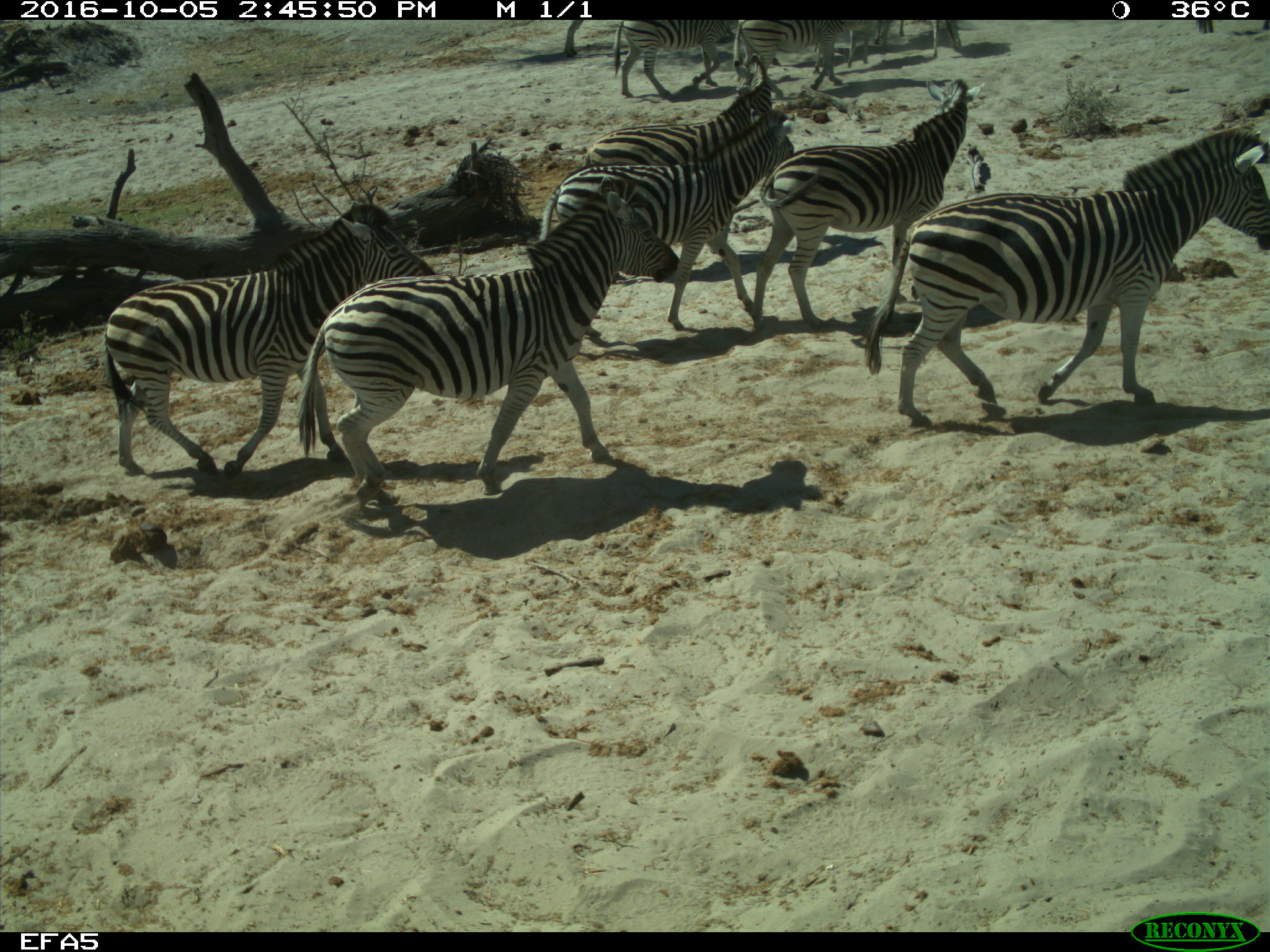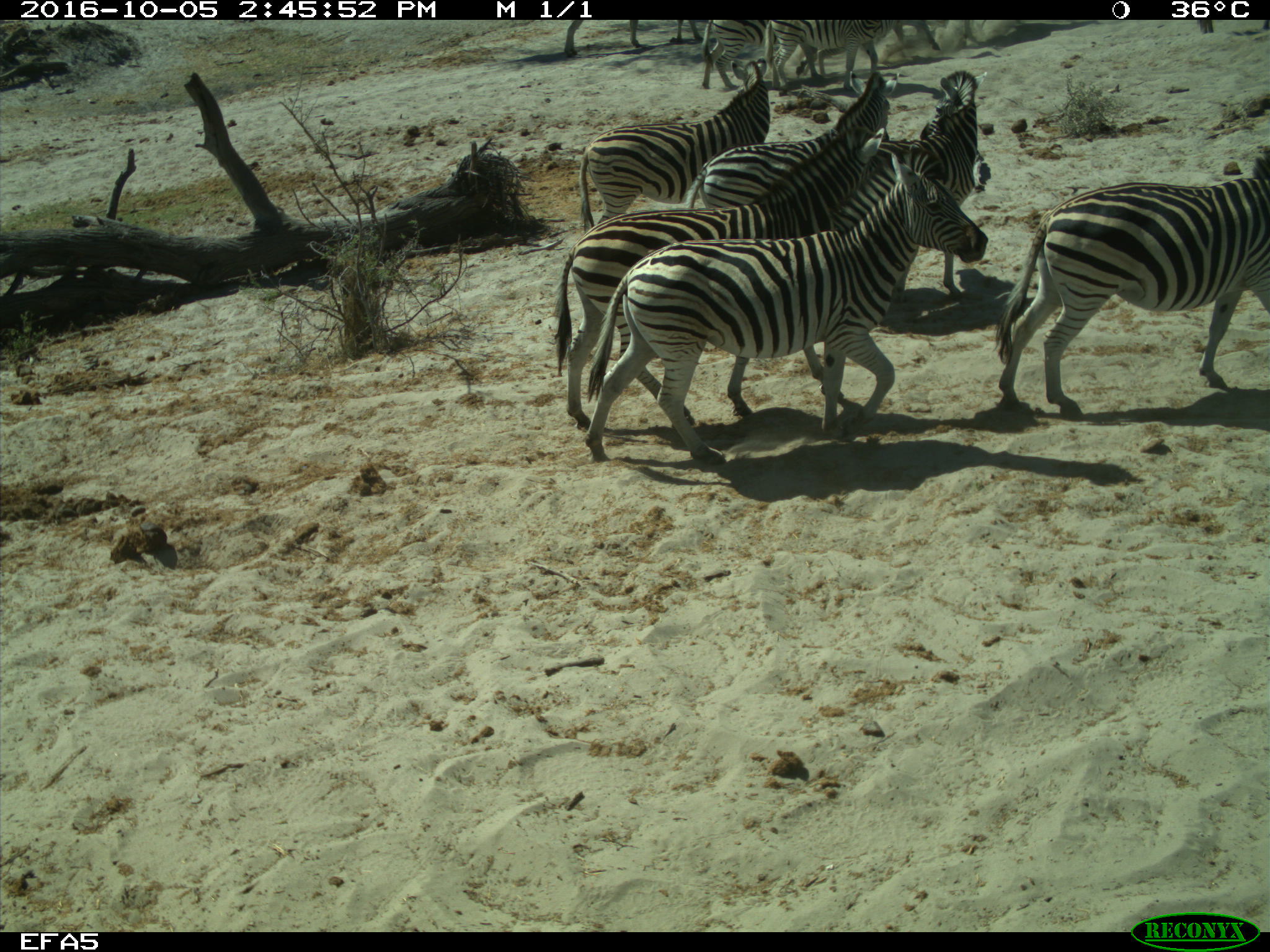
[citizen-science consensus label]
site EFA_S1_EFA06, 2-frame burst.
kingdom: Animalia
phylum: Chordata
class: Mammalia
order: Perissodactyla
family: Equidae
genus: Equus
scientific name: Equus quagga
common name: plains zebra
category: zebraplains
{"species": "zebraplains (plains zebra) (Equus quagga)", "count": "9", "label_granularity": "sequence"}